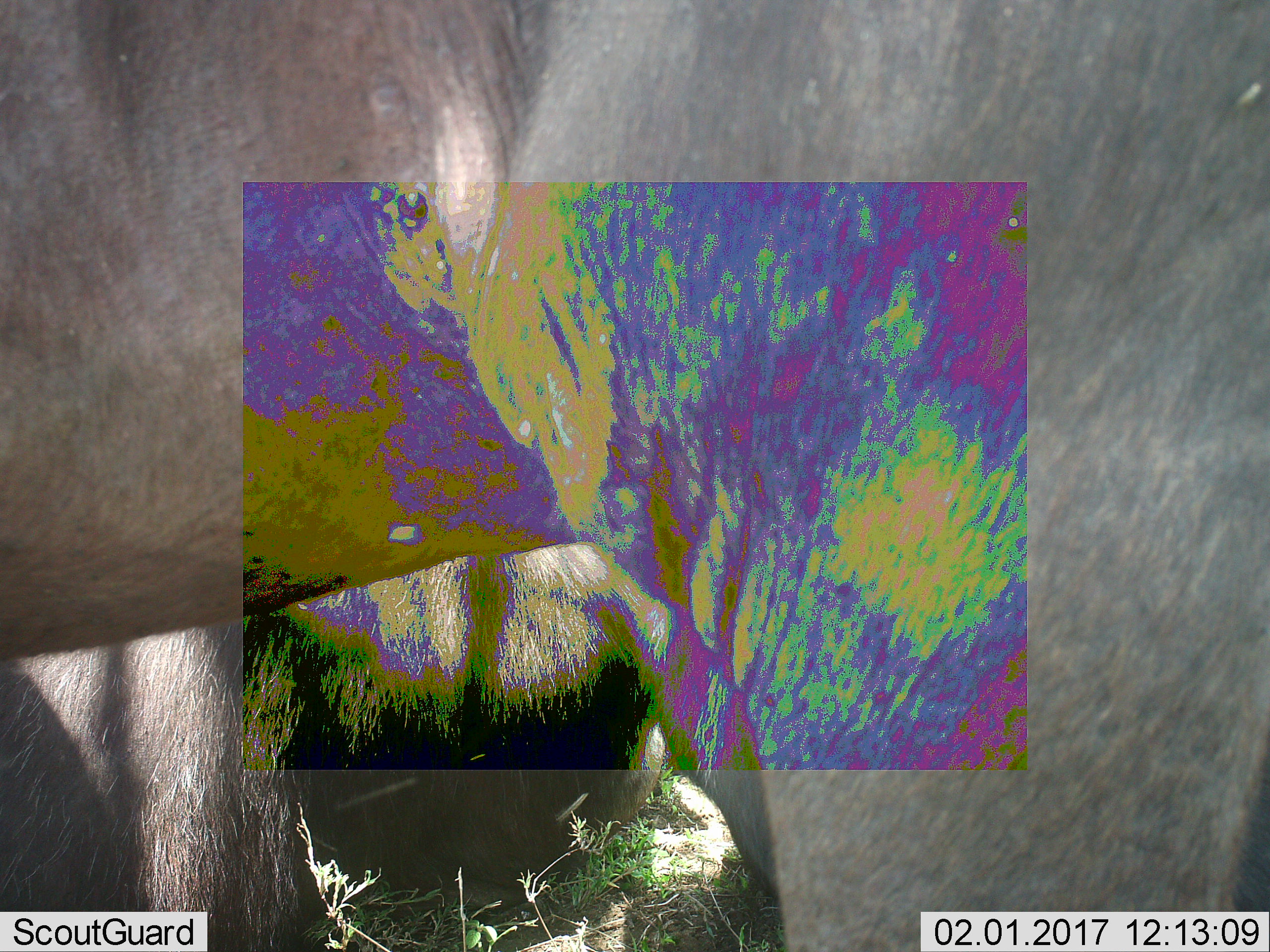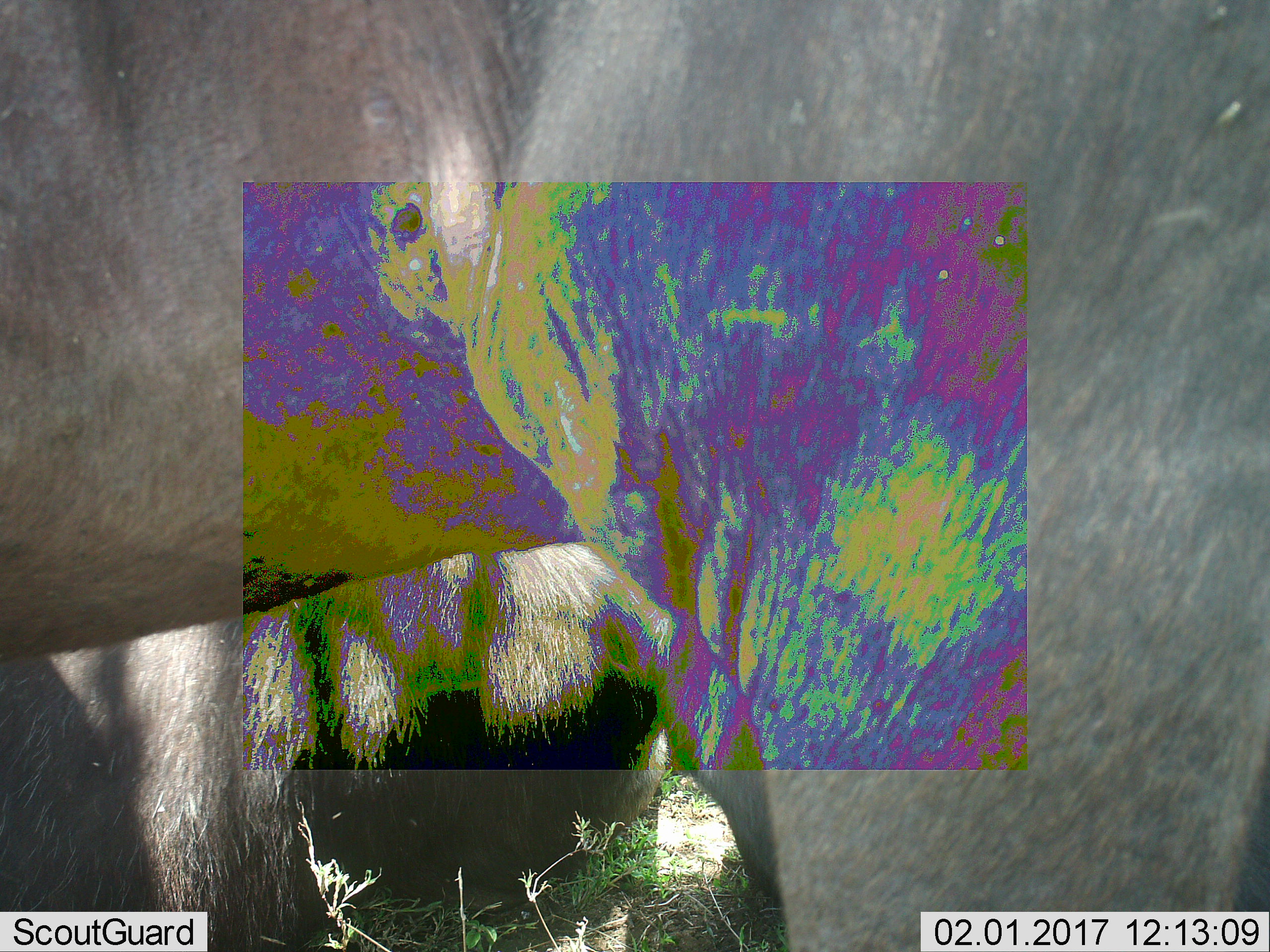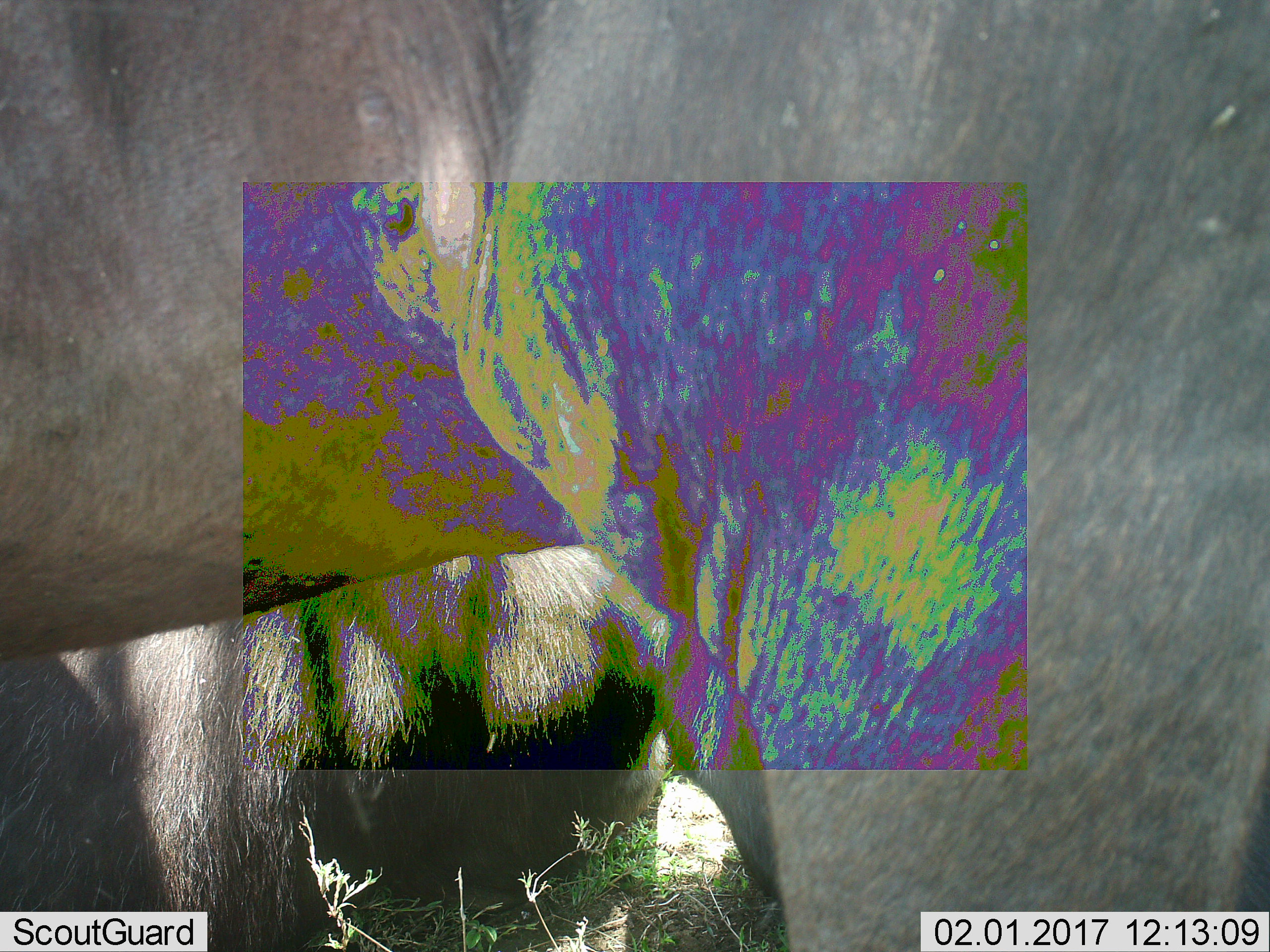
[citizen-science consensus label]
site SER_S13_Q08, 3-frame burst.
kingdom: Animalia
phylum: Chordata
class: Mammalia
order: Artiodactyla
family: Bovidae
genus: Connochaetes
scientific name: Connochaetes taurinus taurinus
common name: blue wildebeest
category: wildebeestblue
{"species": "wildebeestblue (blue wildebeest) (Connochaetes taurinus taurinus)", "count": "3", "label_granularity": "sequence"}